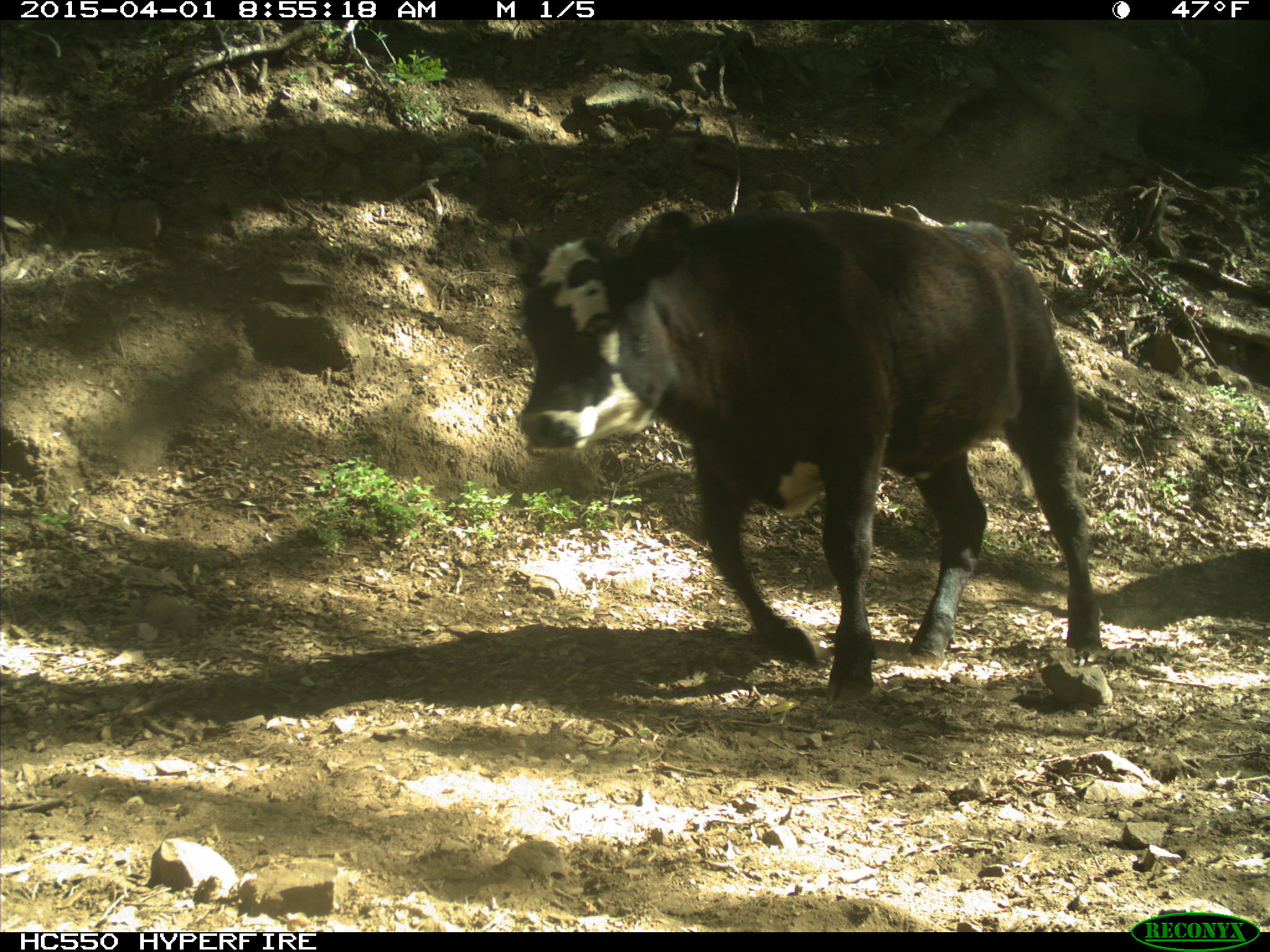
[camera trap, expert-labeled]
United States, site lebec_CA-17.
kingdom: Animalia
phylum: Chordata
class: Mammalia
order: Artiodactyla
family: Bovidae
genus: Bos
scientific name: Bos taurus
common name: domestic cow